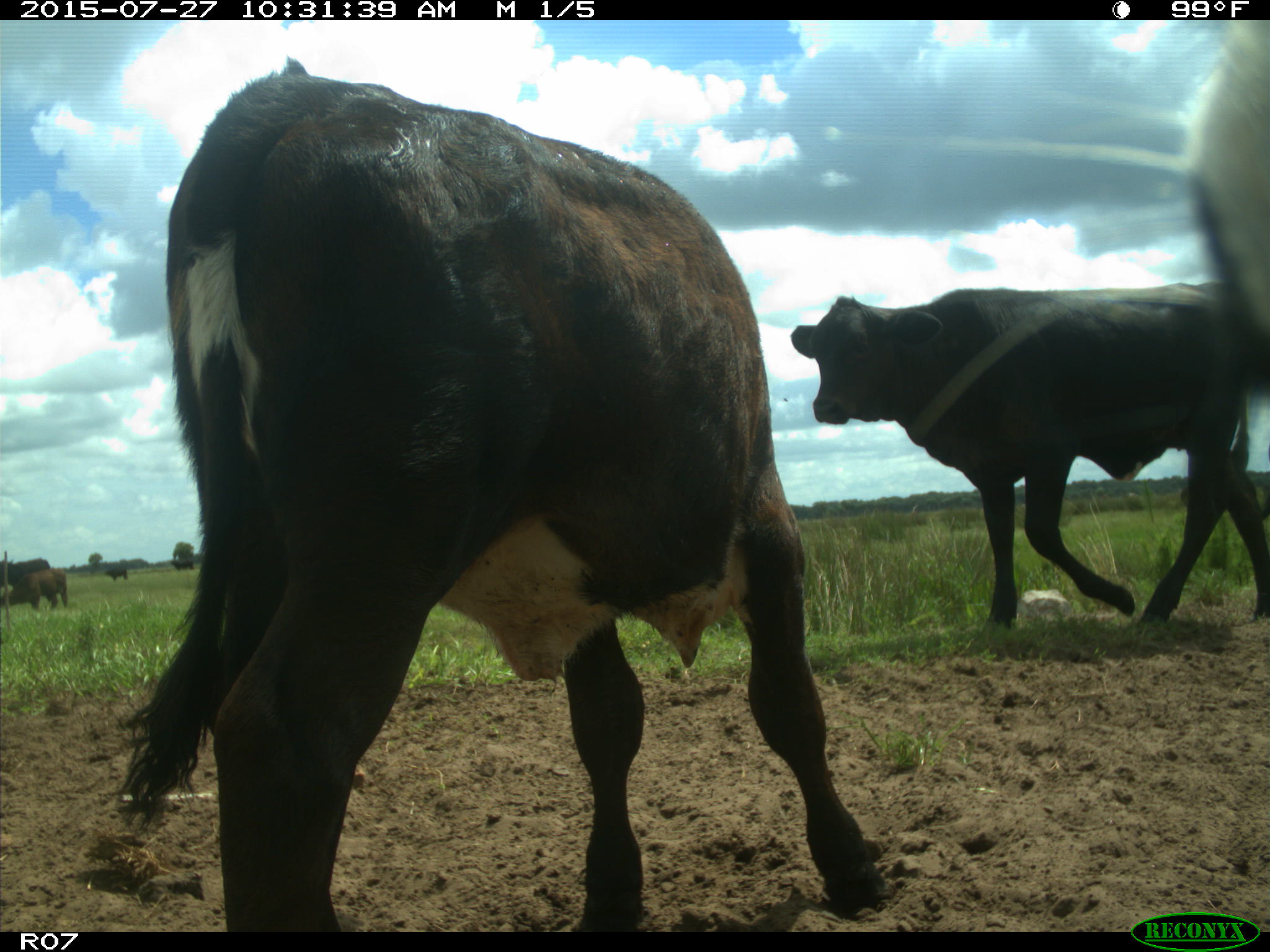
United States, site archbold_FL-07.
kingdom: Animalia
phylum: Chordata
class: Mammalia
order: Artiodactyla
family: Bovidae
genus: Bos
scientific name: Bos taurus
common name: domestic cow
Bos taurus (domestic cow).